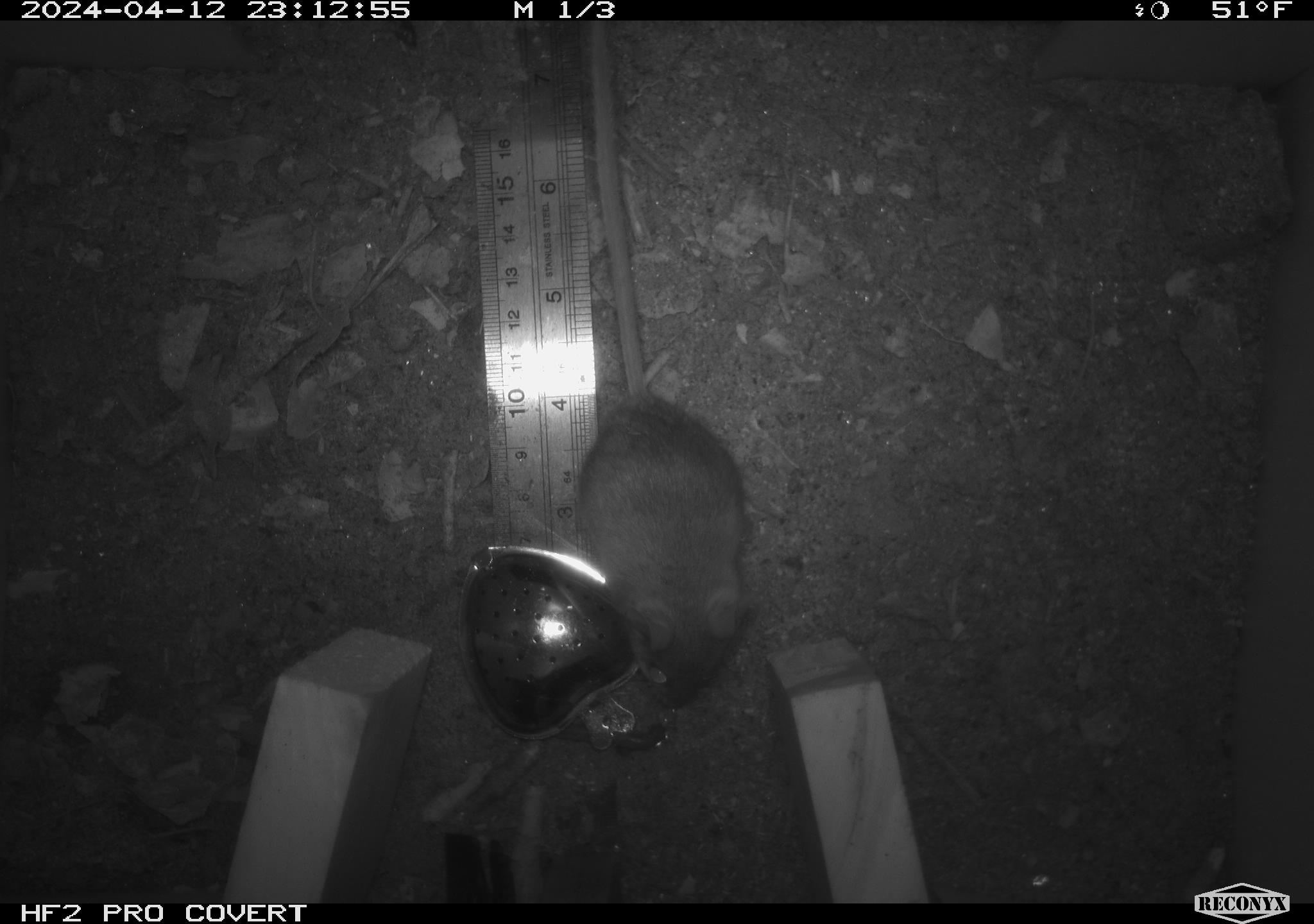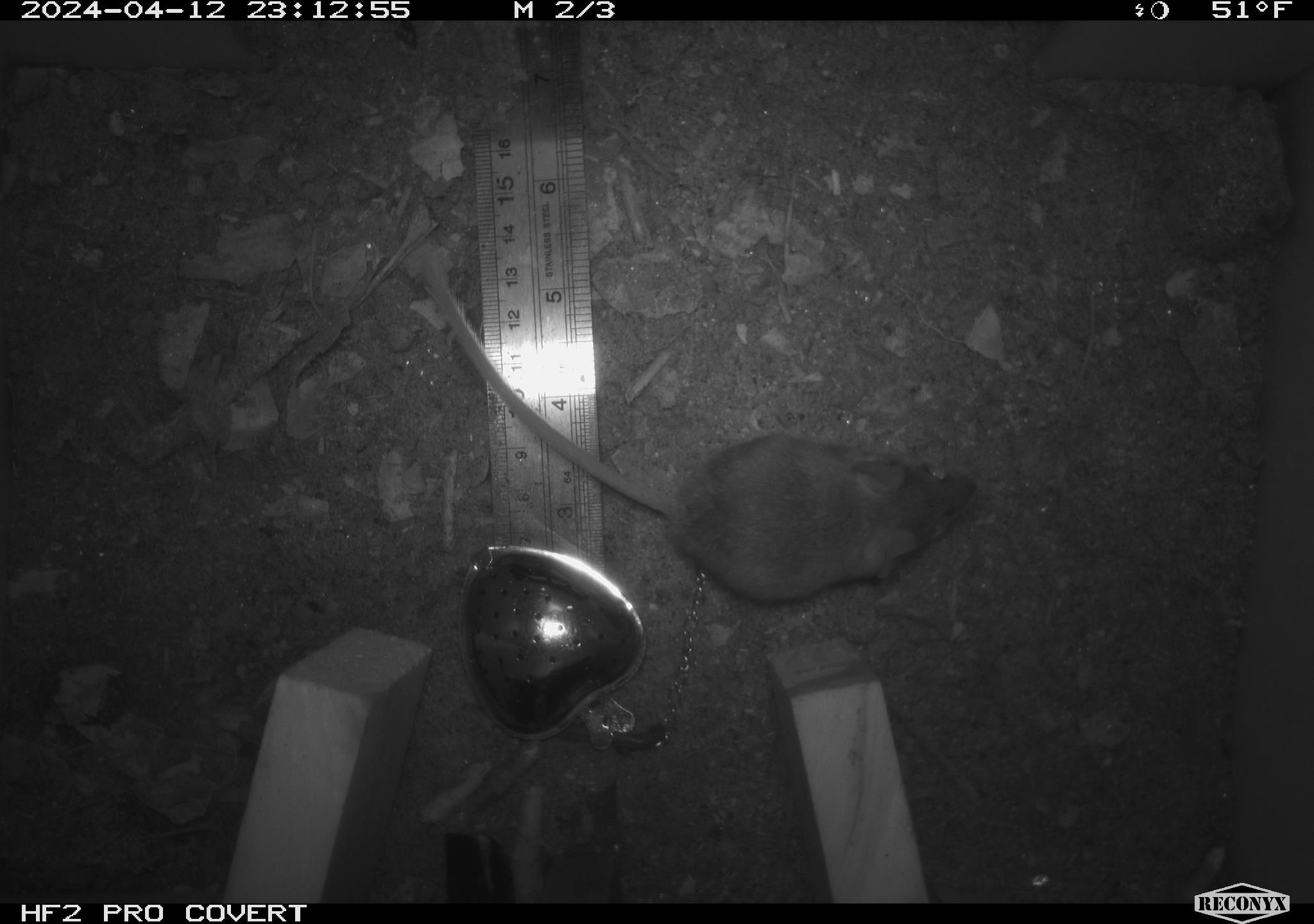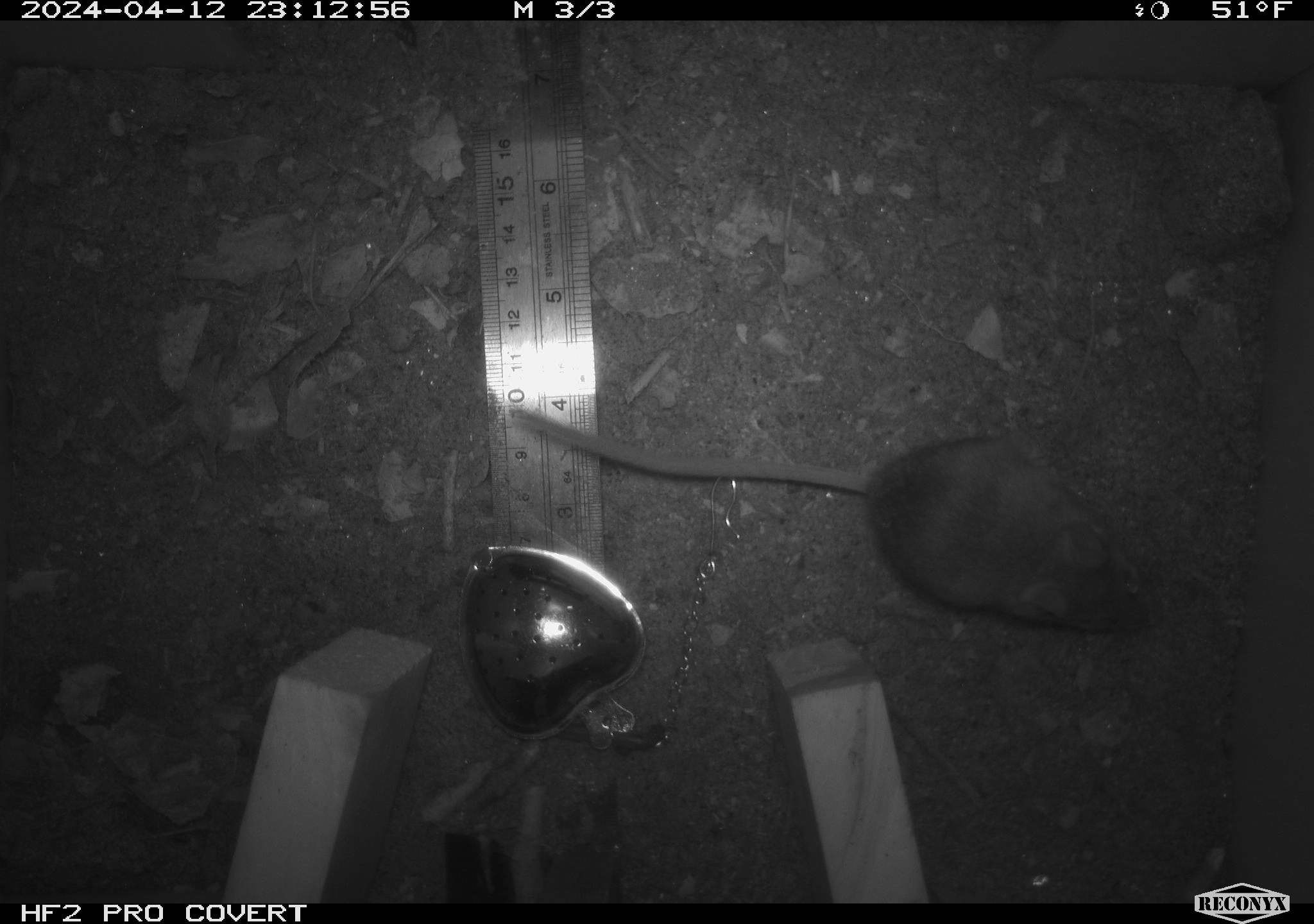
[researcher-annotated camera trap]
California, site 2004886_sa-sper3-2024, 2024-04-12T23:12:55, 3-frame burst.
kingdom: Animalia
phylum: Chordata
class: Mammalia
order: Rodentia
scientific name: Rodentia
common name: mouse species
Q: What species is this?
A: Mouse species (Rodentia).